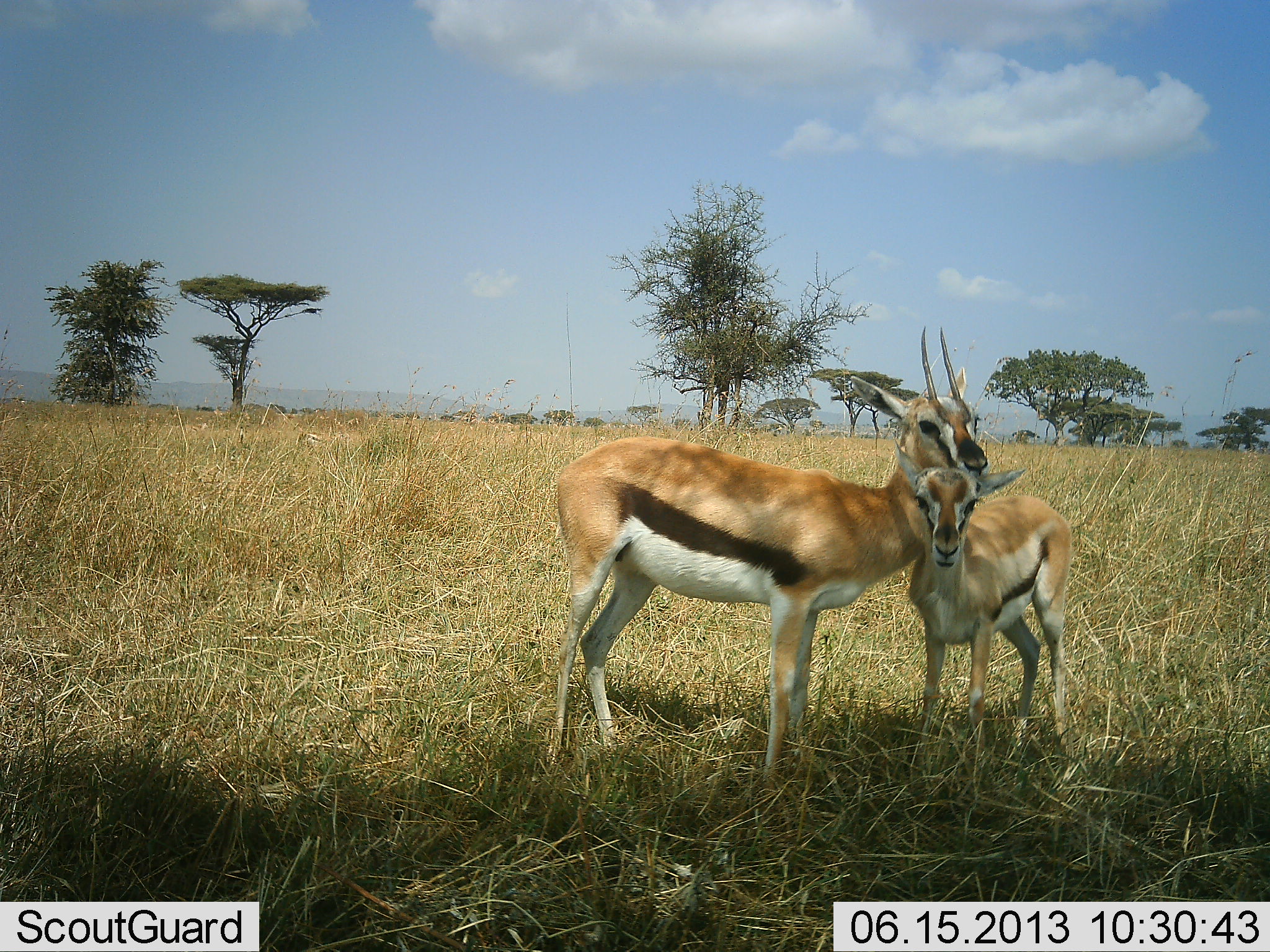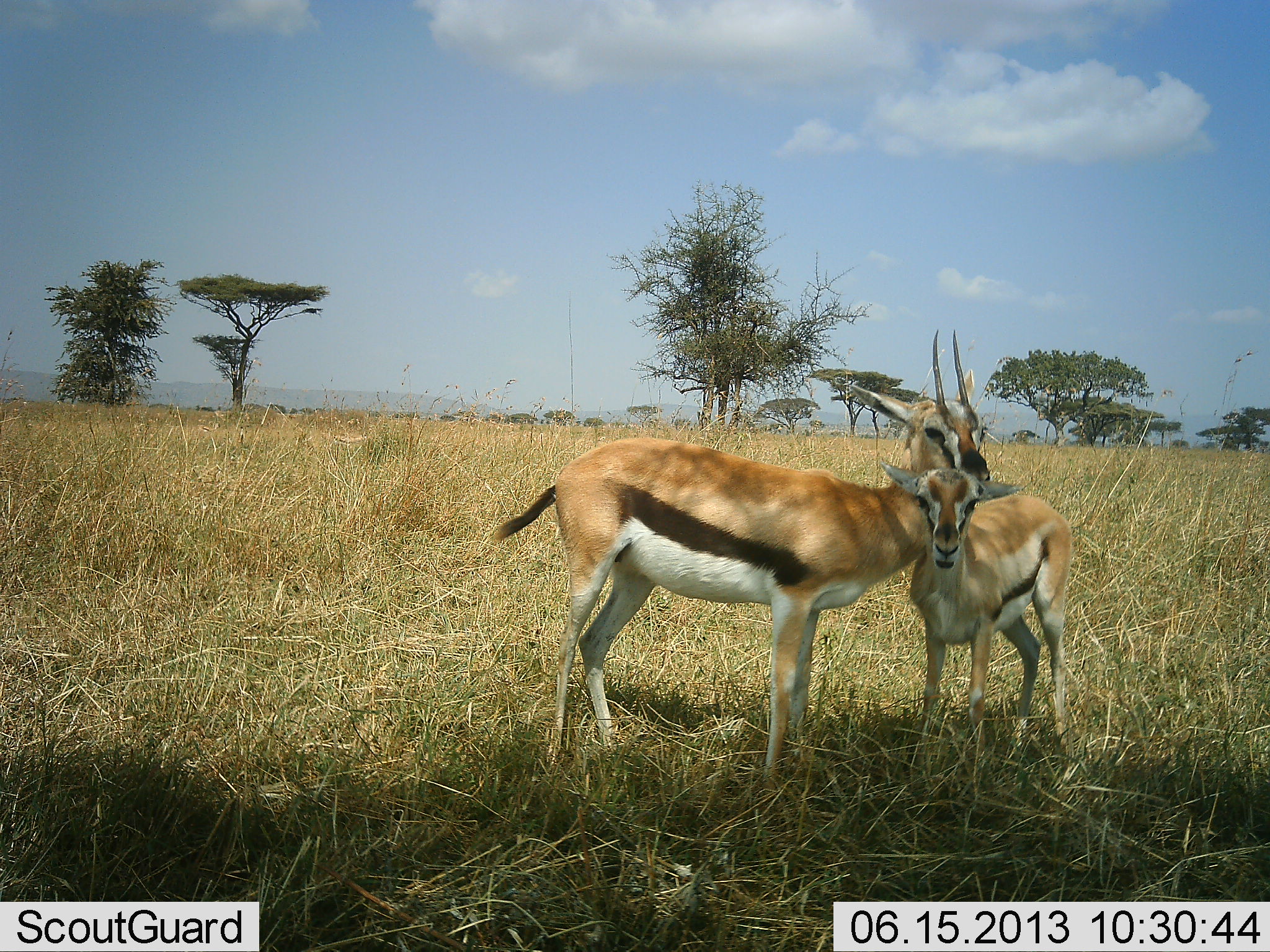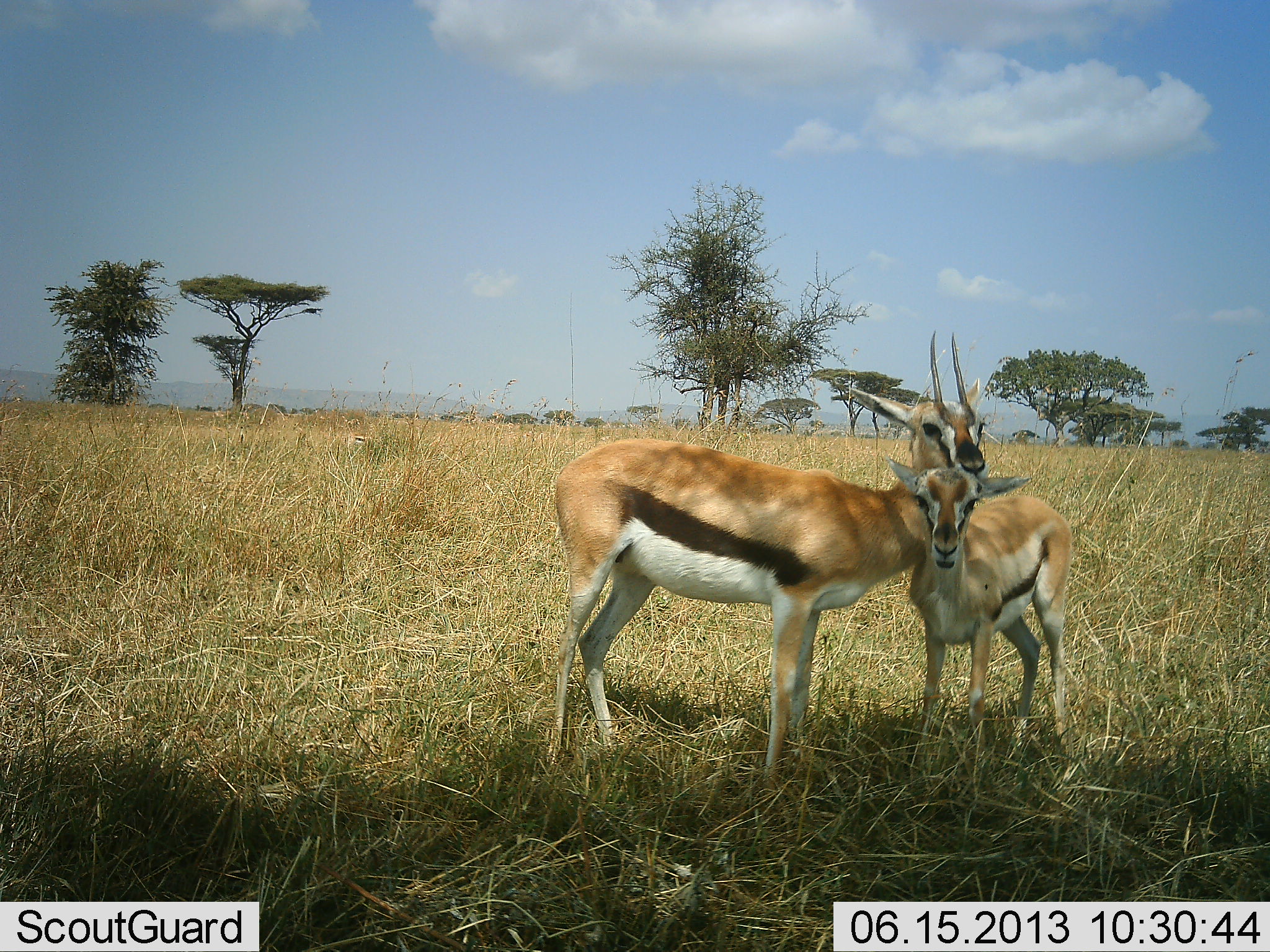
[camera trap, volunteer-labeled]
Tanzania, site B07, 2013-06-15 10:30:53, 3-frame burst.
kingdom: Animalia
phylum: Chordata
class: Mammalia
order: Artiodactyla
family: Bovidae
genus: Eudorcas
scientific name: Eudorcas thomsonii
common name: thomson's gazelle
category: gazellethomsons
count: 2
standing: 73%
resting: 0%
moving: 5%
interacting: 59%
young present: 68%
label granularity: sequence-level